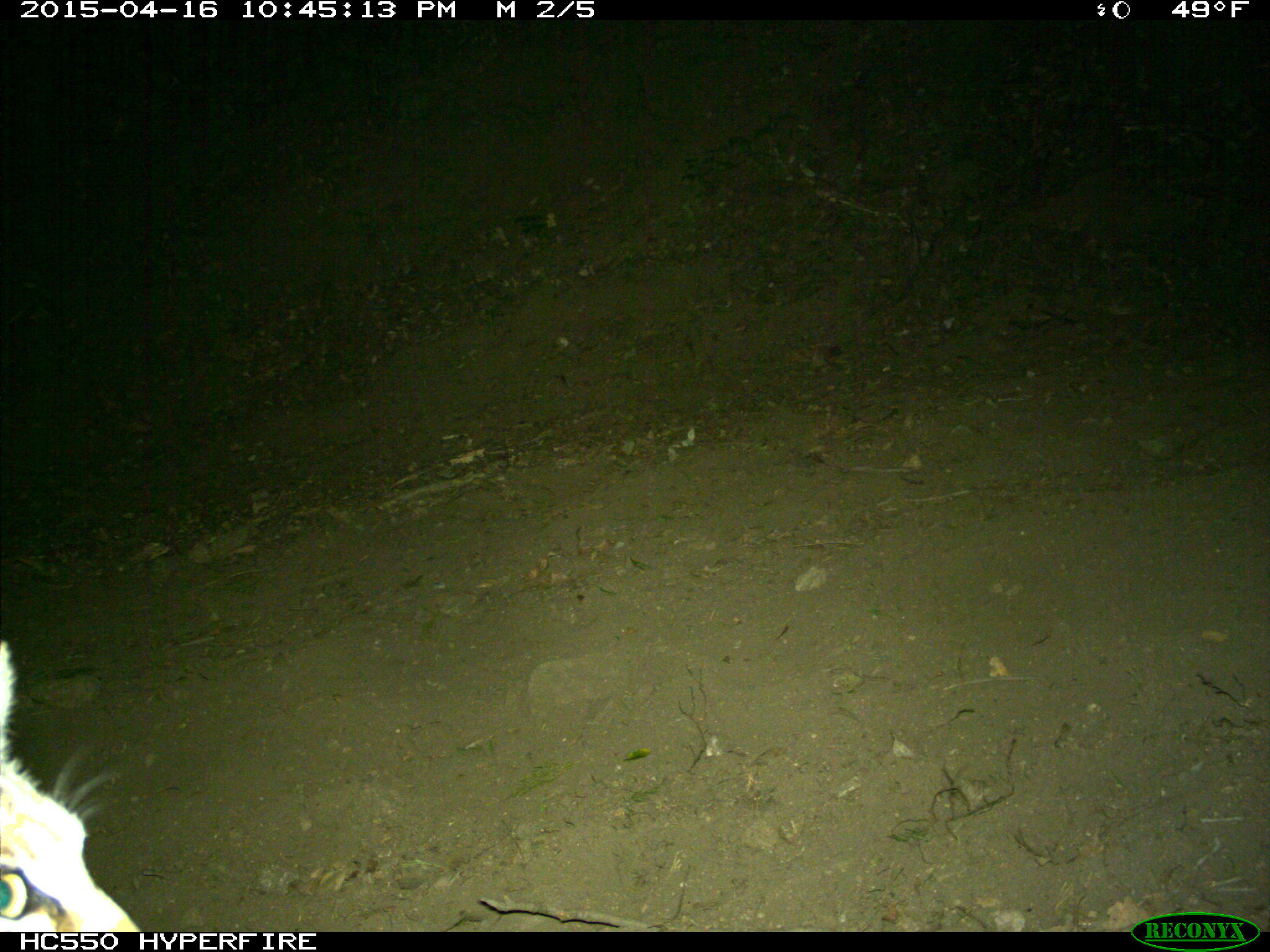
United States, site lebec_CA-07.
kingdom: Animalia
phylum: Chordata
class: Mammalia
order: Carnivora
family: Felidae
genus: Lynx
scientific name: Lynx rufus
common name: bobcat